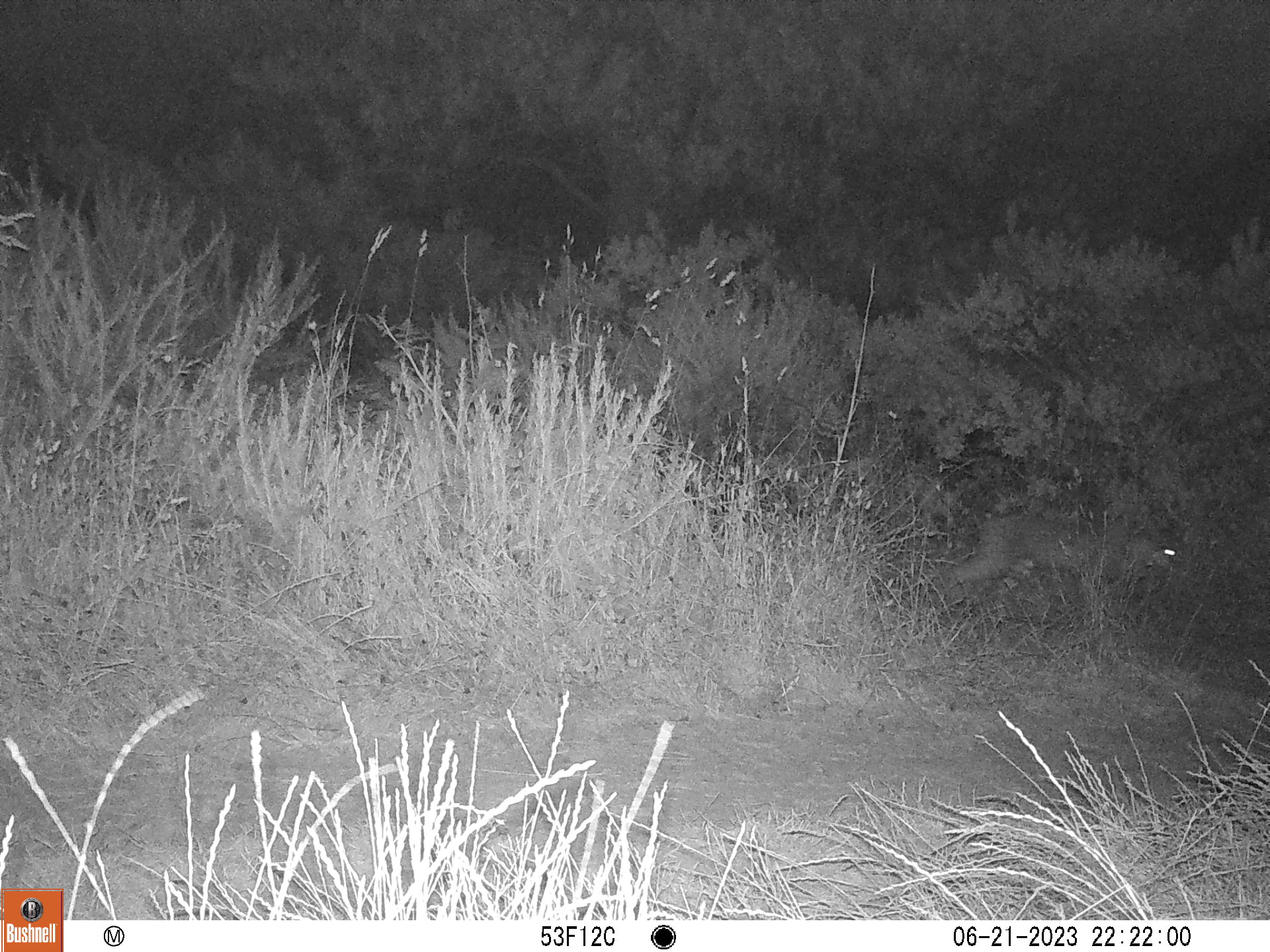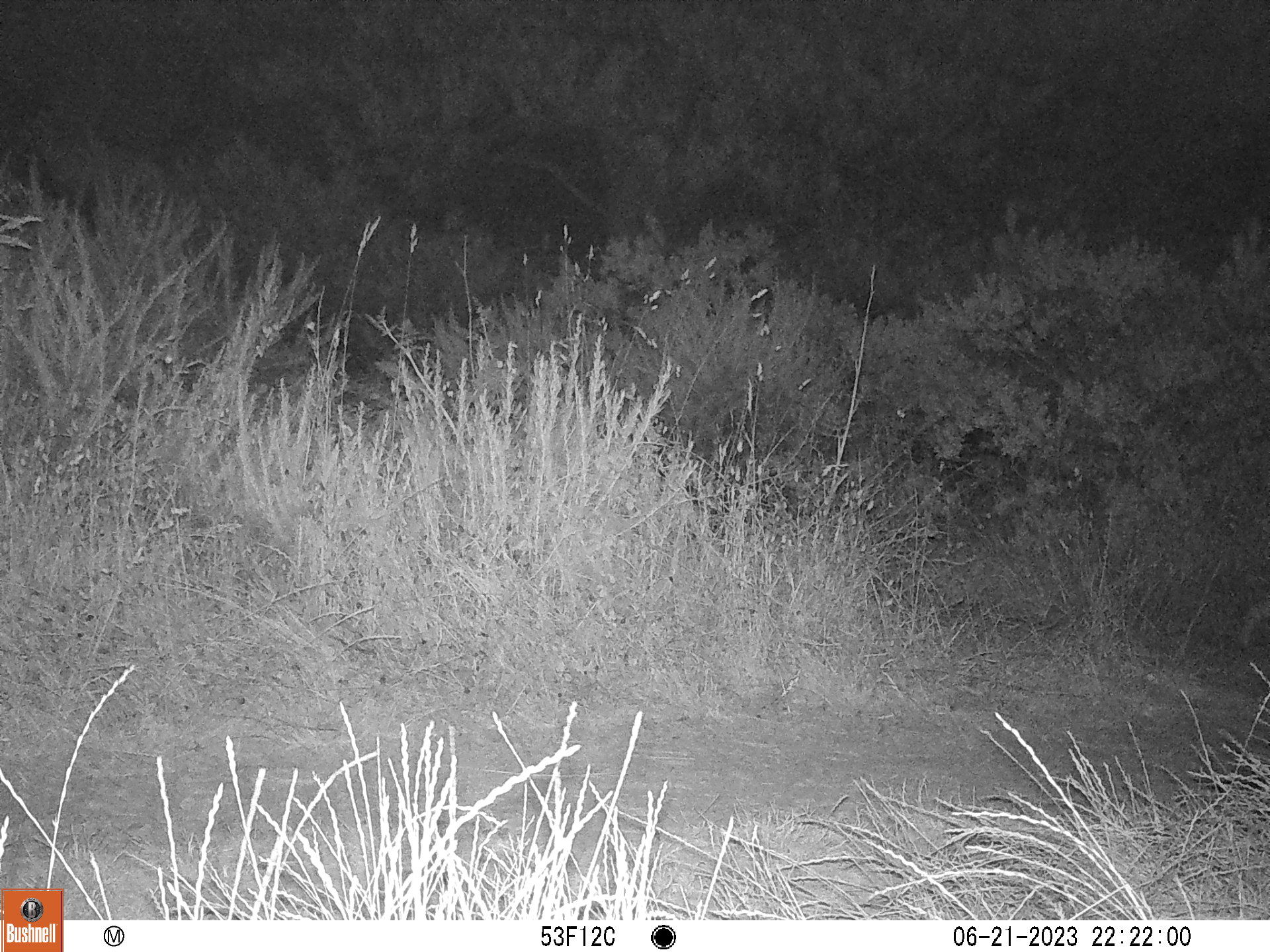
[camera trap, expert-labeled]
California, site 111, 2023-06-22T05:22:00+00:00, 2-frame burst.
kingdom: Animalia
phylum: Chordata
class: Mammalia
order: Carnivora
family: Felidae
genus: Lynx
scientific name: Lynx rufus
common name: bobcat